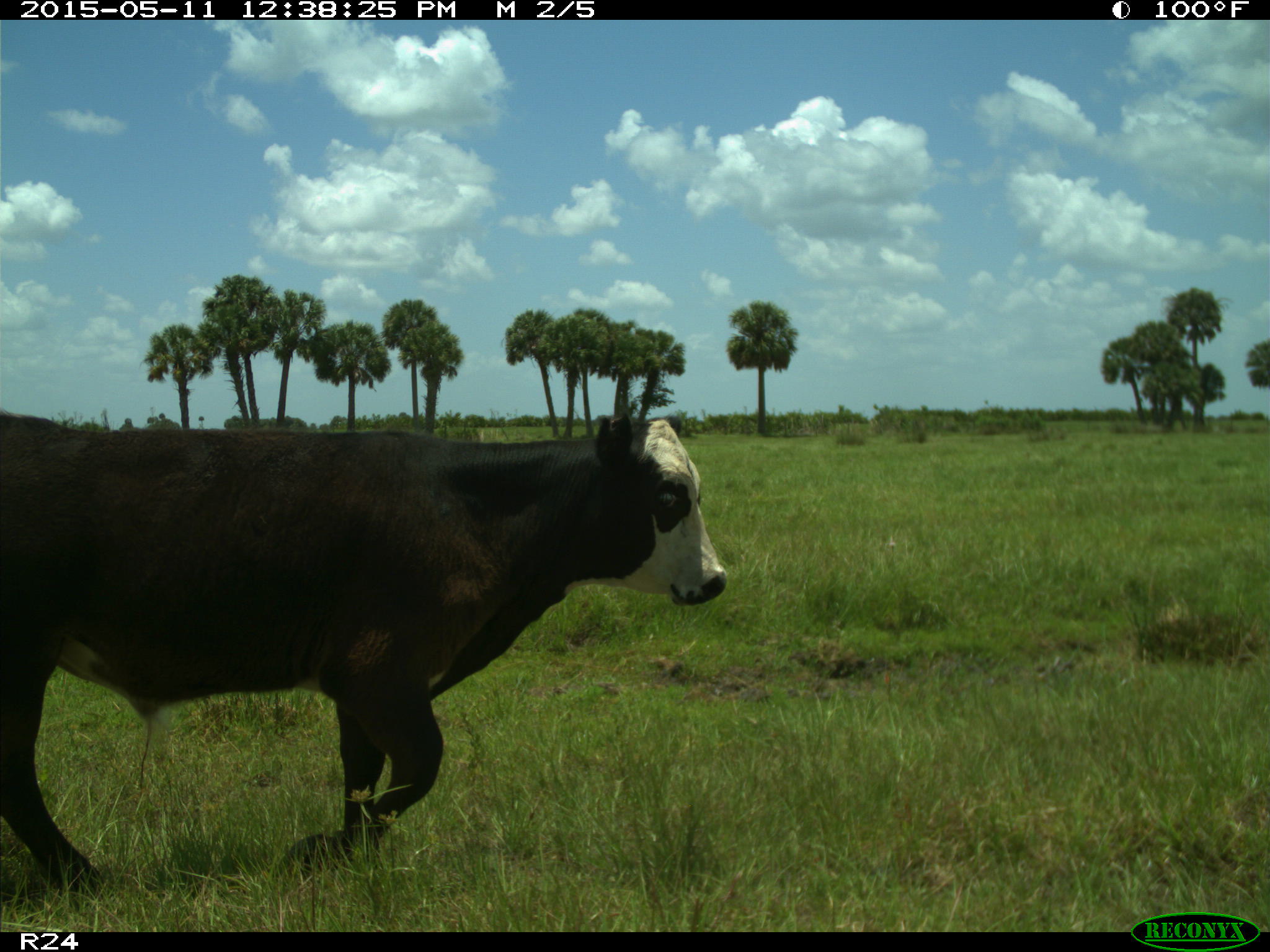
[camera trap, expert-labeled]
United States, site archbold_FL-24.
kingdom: Animalia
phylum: Chordata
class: Mammalia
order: Artiodactyla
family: Bovidae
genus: Bos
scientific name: Bos taurus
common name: domestic cow